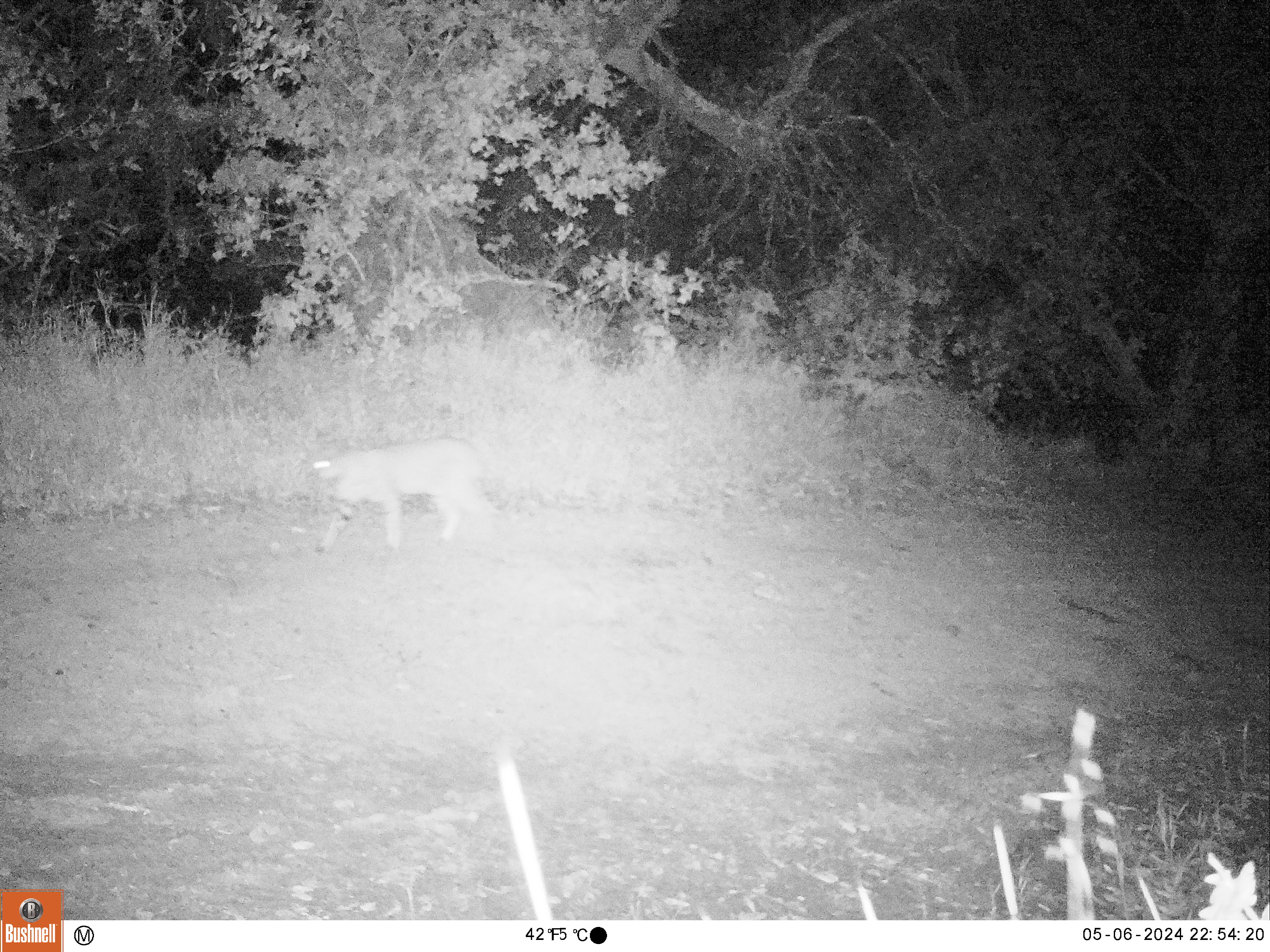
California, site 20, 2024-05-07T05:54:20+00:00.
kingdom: Animalia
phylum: Chordata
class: Mammalia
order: Carnivora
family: Felidae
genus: Lynx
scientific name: Lynx rufus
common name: bobcat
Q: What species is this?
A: Bobcat (Lynx rufus).